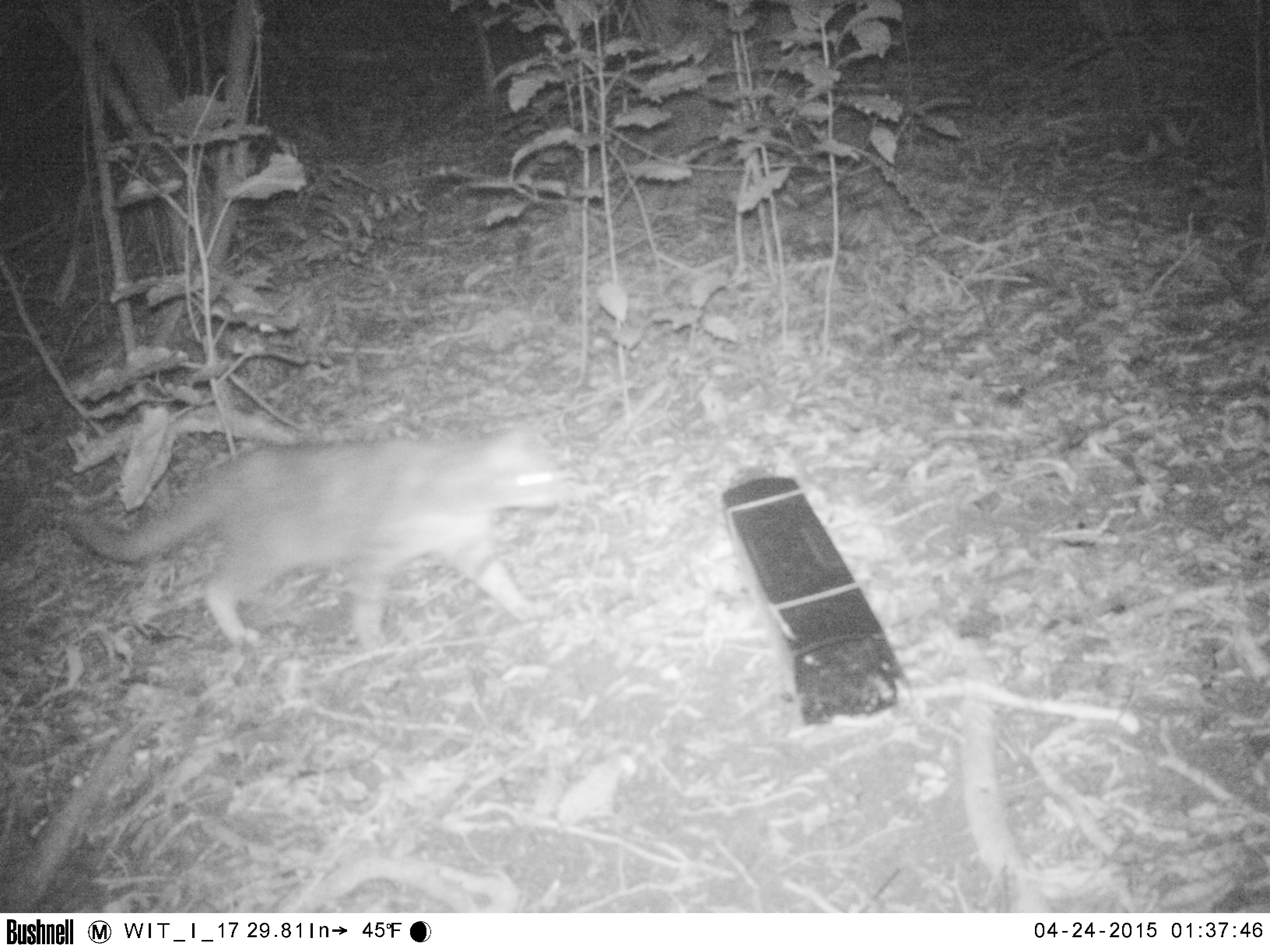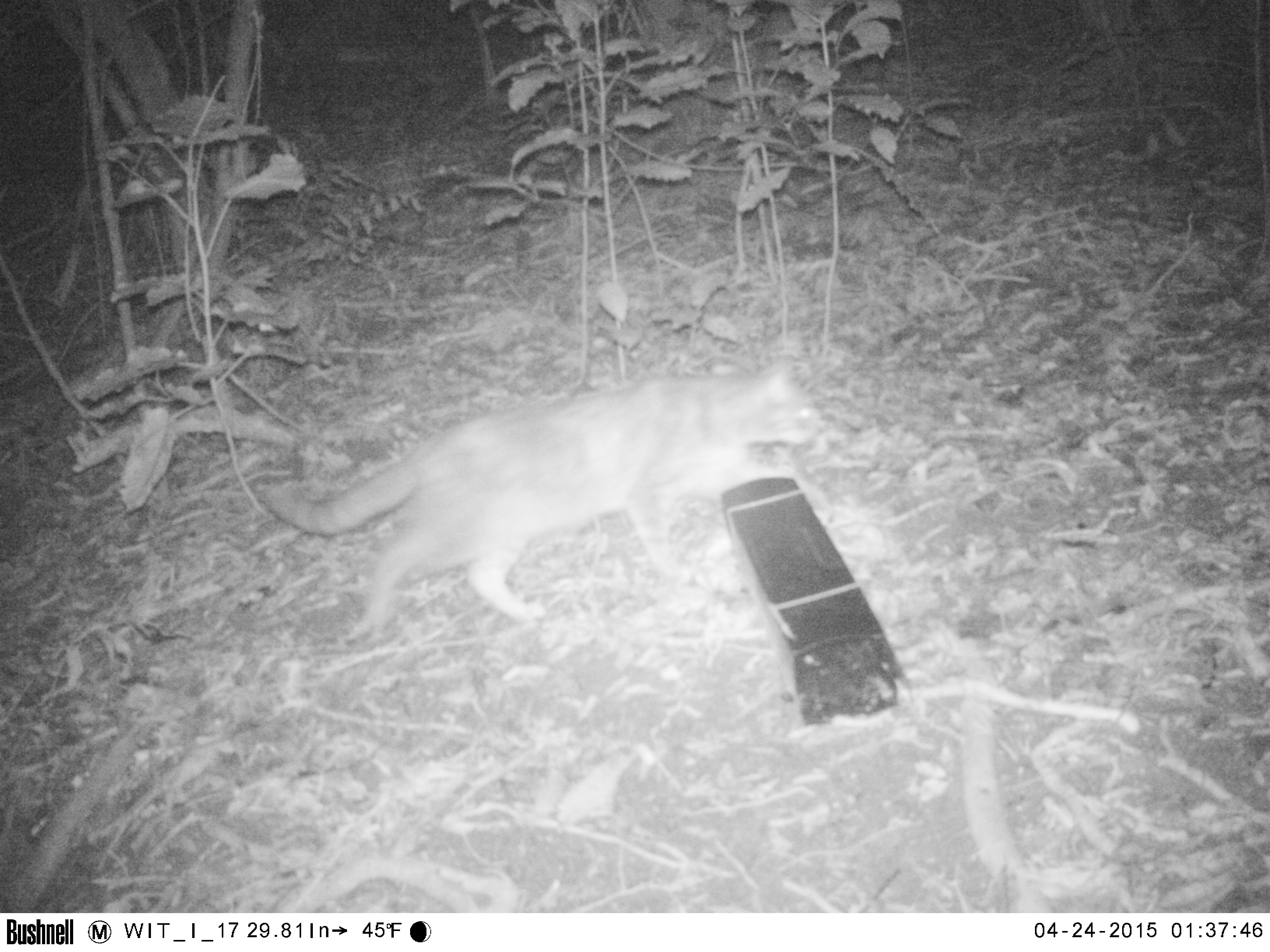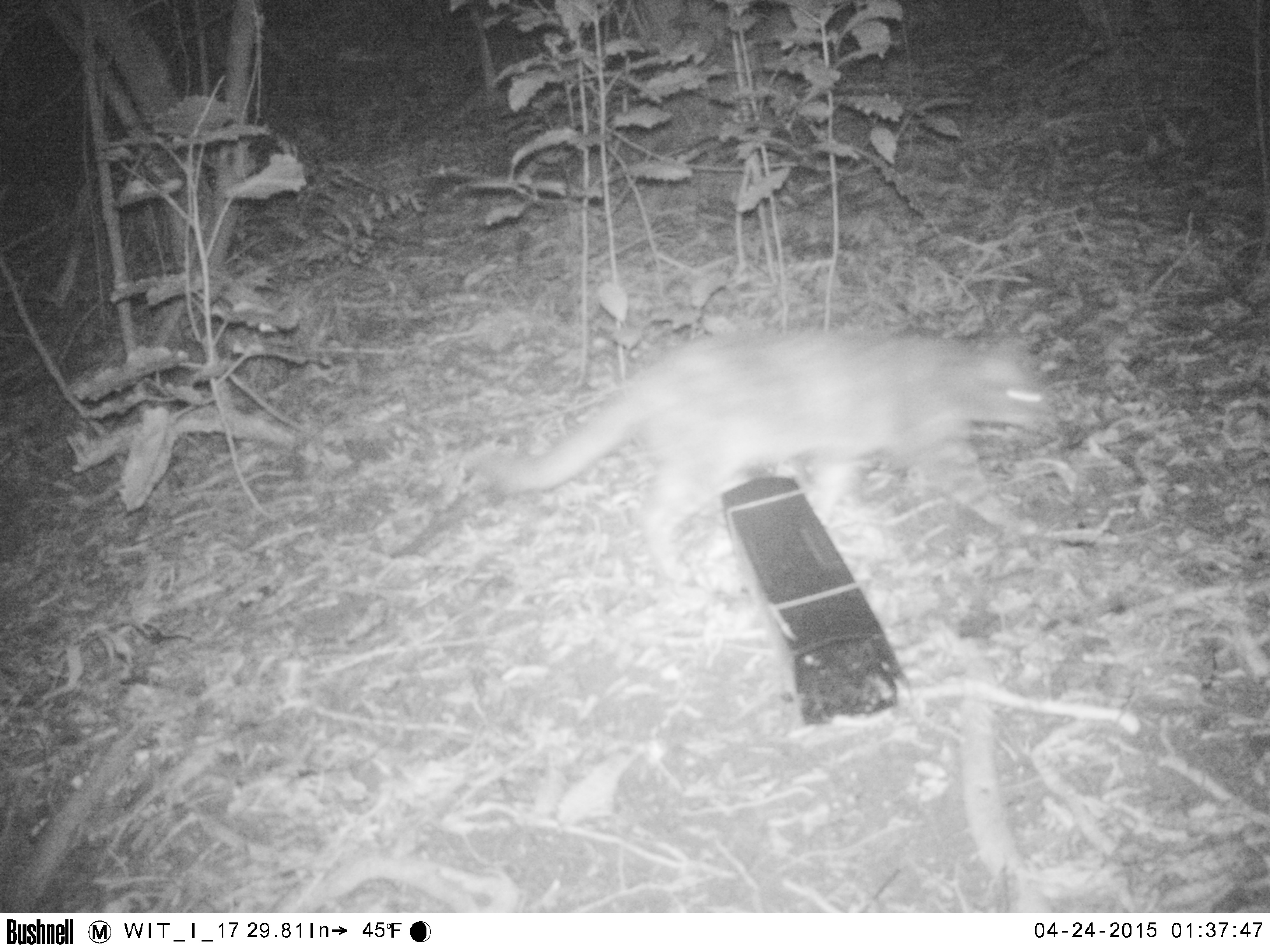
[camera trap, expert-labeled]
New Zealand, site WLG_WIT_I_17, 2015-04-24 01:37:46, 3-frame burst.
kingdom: Animalia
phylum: Chordata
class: Mammalia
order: Carnivora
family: Felidae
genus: Felis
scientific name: Felis catus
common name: domestic cat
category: cat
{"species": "cat (domestic cat) (Felis catus)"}